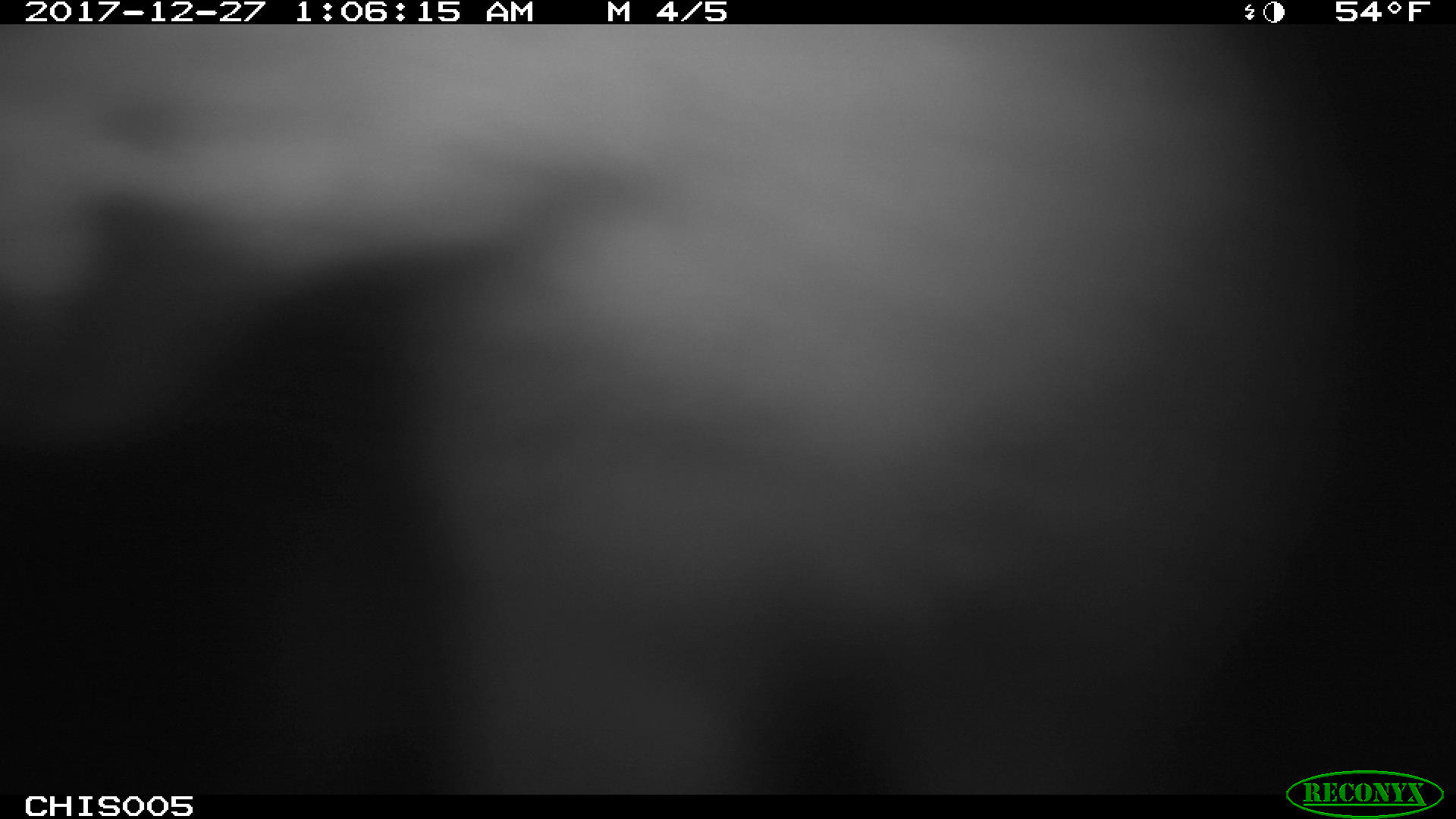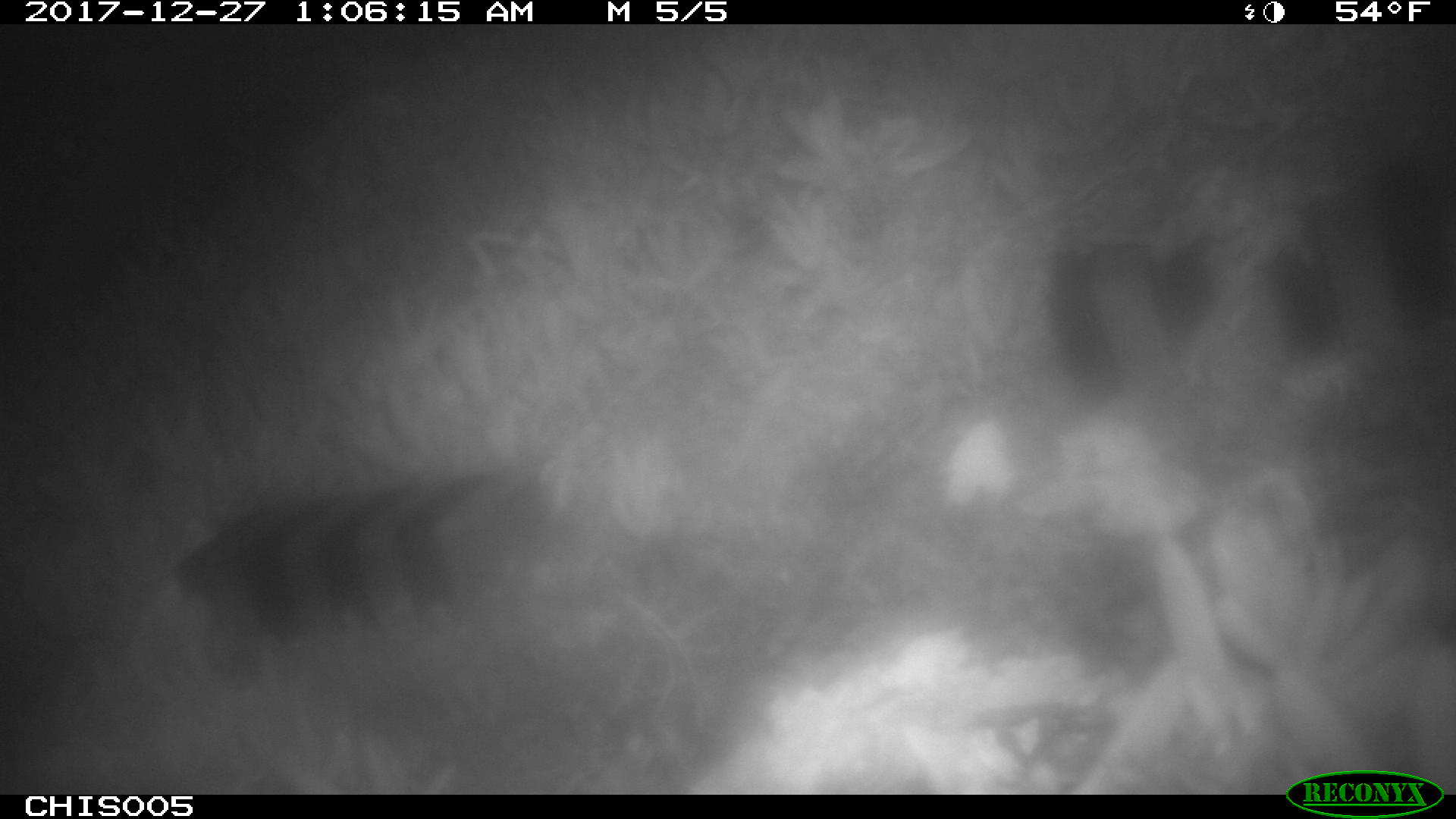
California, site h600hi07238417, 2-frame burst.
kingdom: Animalia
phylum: Chordata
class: Mammalia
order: Carnivora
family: Canidae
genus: Urocyon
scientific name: Urocyon littoralis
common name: island fox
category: fox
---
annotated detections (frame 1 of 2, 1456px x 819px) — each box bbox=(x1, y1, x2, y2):
fox: bbox=(0, 23, 1370, 795)